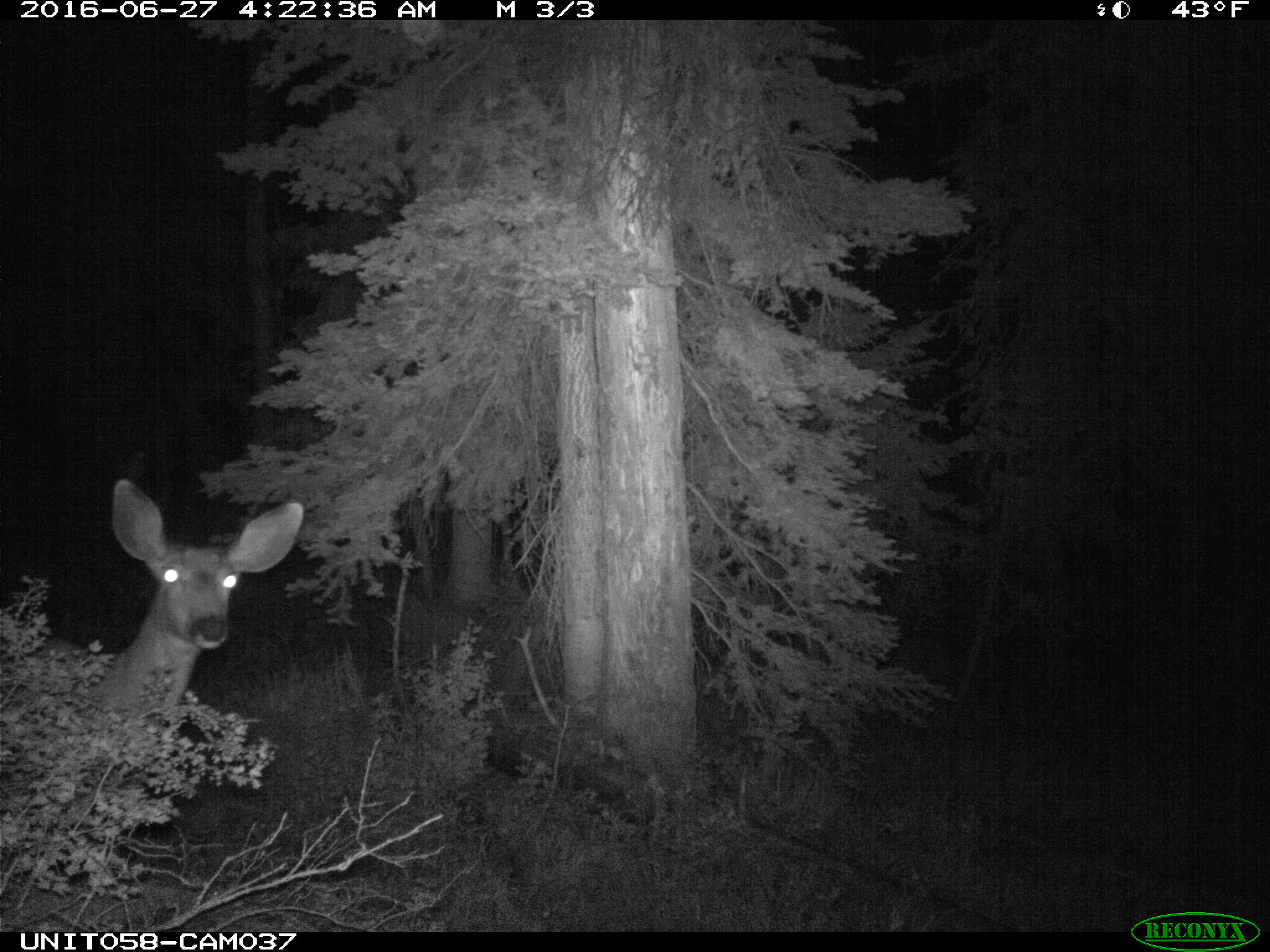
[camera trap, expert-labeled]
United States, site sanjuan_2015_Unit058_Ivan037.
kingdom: Animalia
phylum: Chordata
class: Mammalia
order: Artiodactyla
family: Cervidae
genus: Odocoileus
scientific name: Odocoileus hemionus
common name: mule deer